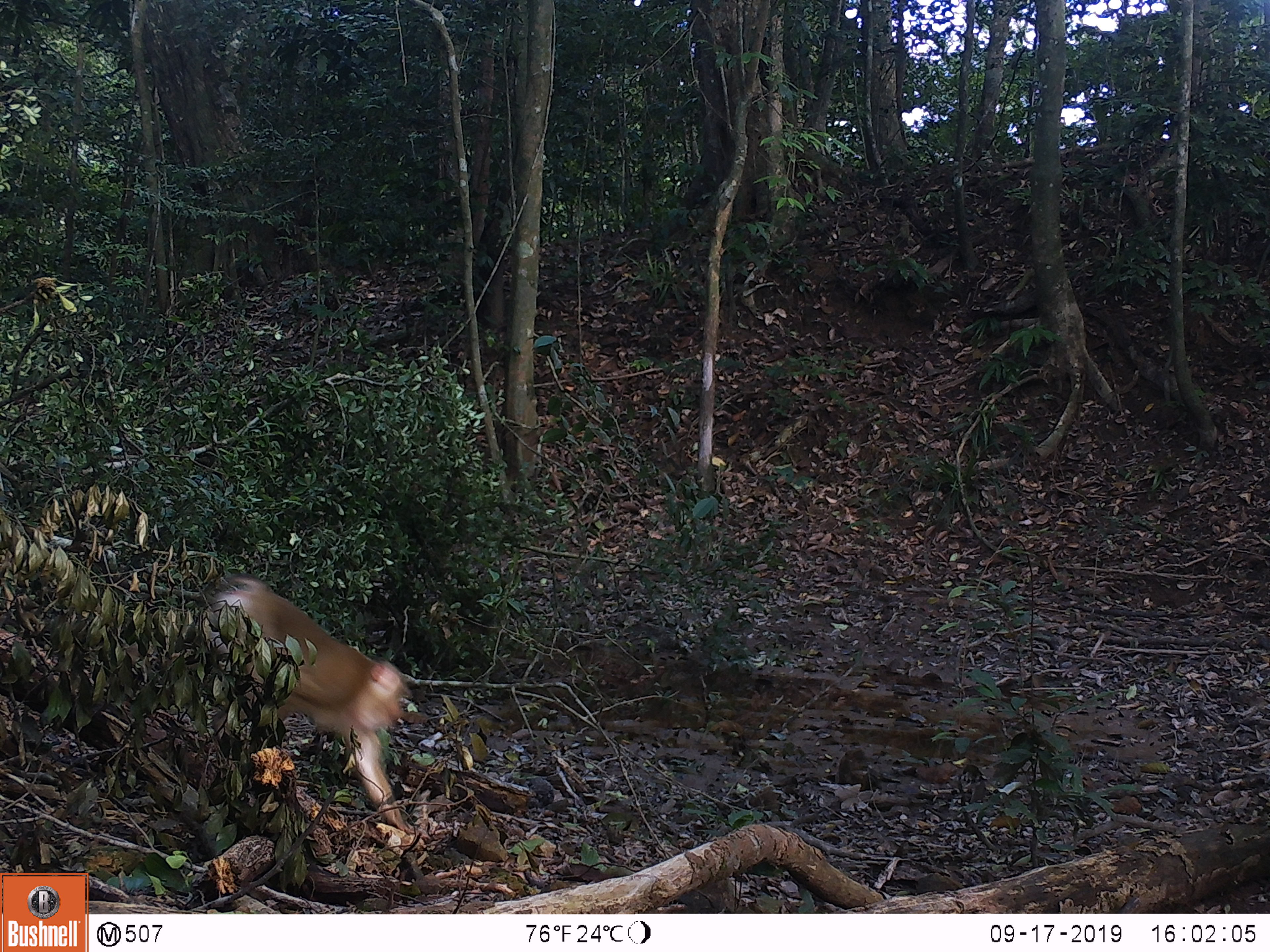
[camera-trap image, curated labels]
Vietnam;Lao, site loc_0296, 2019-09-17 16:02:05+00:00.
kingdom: Animalia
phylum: Chordata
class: Mammalia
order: Primates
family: Cercopithecidae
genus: Macaca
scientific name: Macaca nemestrina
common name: pig-tailed macaque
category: pig tailed macaque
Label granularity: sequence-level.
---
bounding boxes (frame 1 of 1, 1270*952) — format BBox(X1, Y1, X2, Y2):
pig tailed macaque: BBox(126, 573, 424, 834)